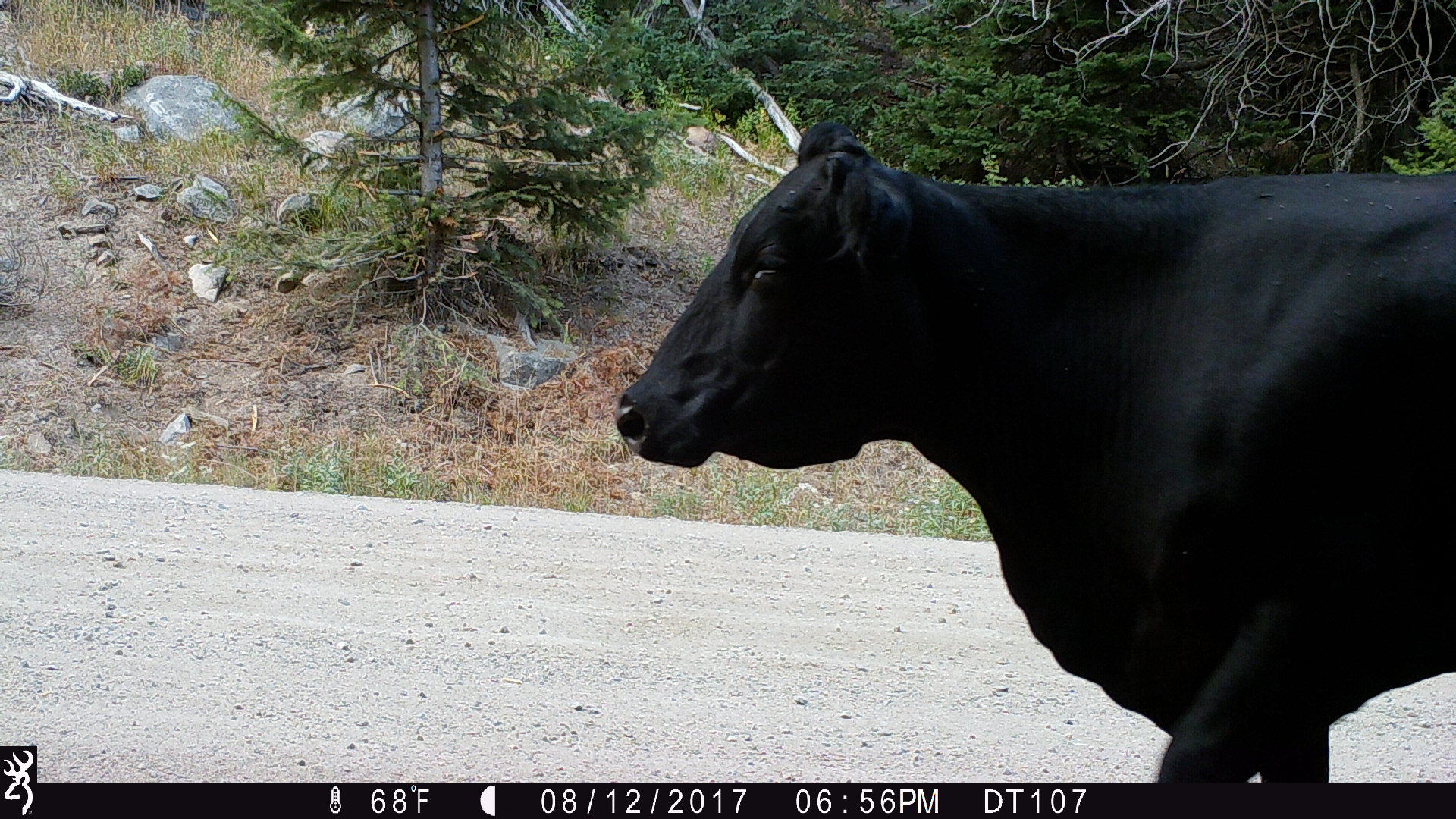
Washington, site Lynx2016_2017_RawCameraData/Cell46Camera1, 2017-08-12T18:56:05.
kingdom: Animalia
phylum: Chordata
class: Mammalia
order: Artiodactyla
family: Bovidae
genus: Bos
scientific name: Bos taurus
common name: domestic cattle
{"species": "domestic cattle (Bos taurus)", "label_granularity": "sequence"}